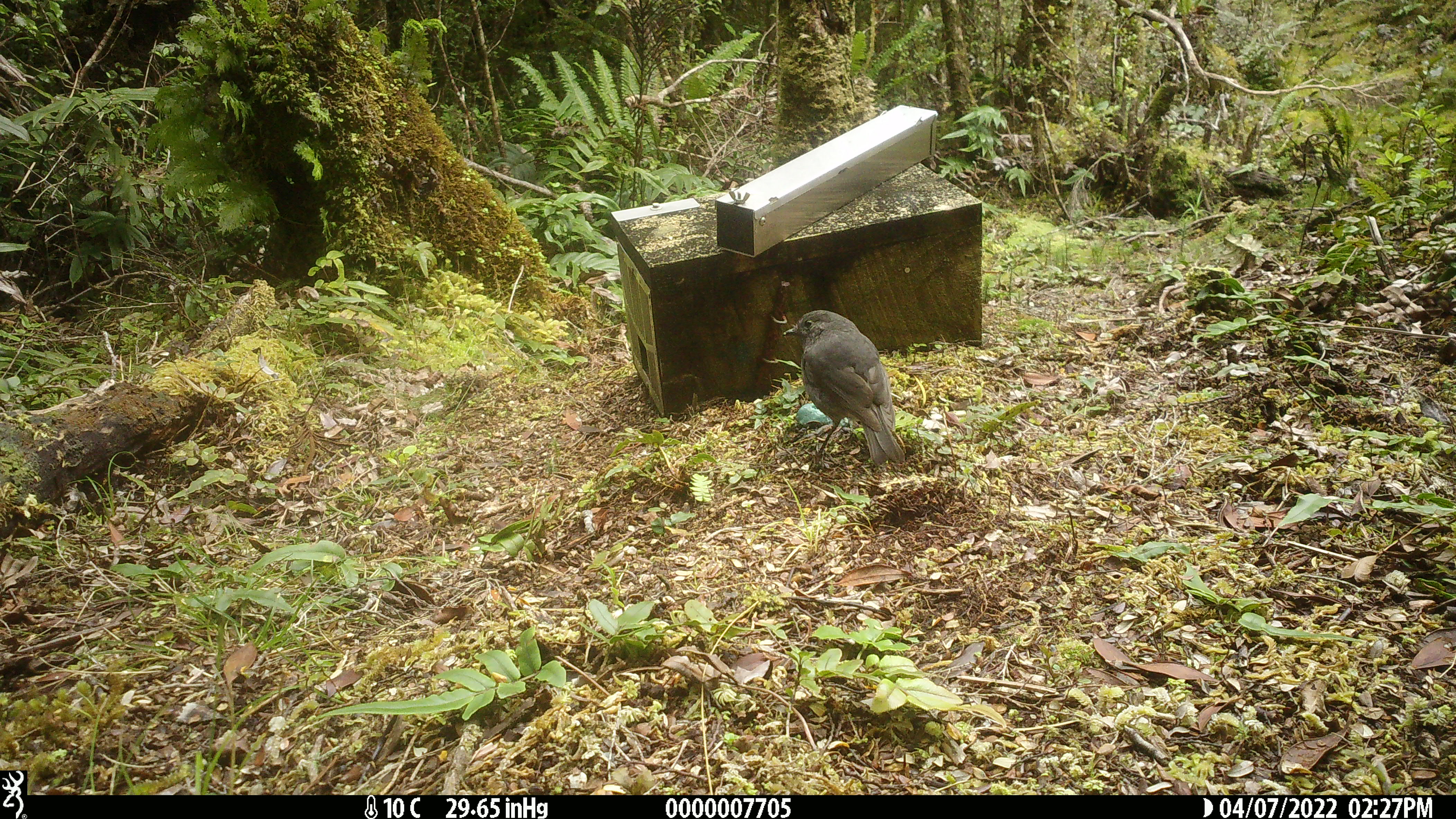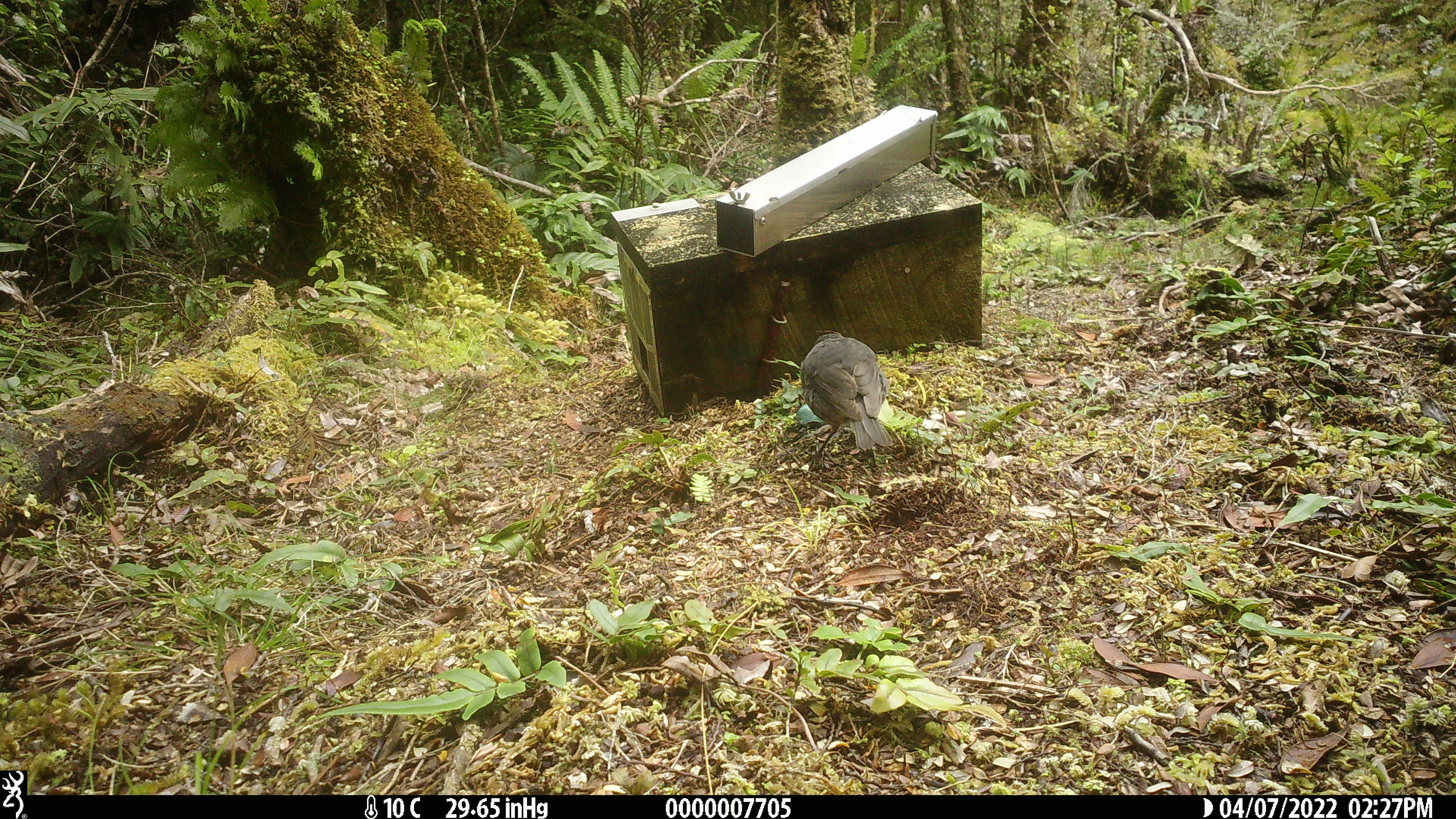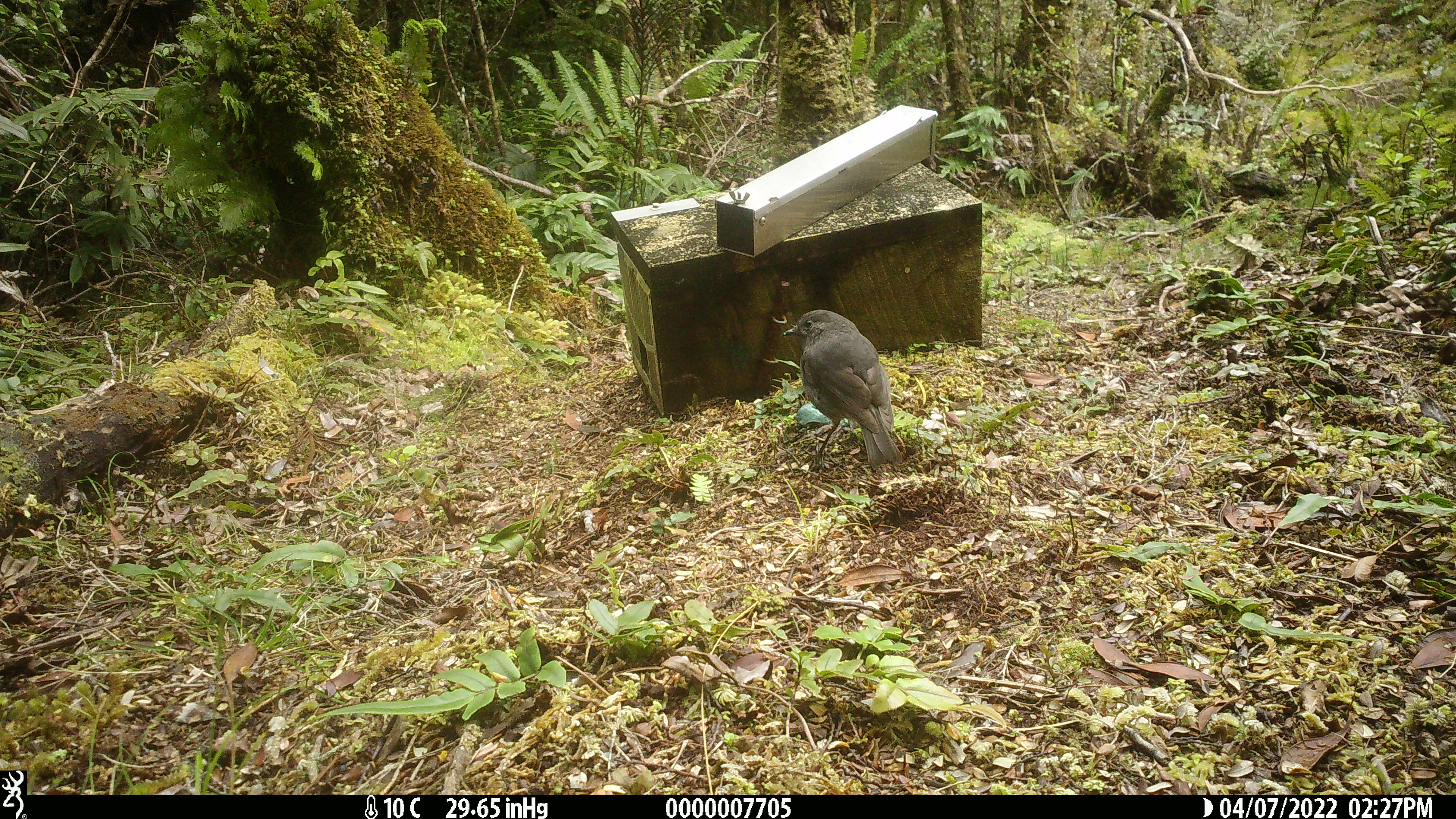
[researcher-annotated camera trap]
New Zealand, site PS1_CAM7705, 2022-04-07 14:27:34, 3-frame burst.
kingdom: Animalia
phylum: Chordata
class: Aves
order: Passeriformes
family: Petroicidae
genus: Petroica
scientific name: Petroica australis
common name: new zealand robin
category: robin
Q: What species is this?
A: Robin (new zealand robin) (Petroica australis).